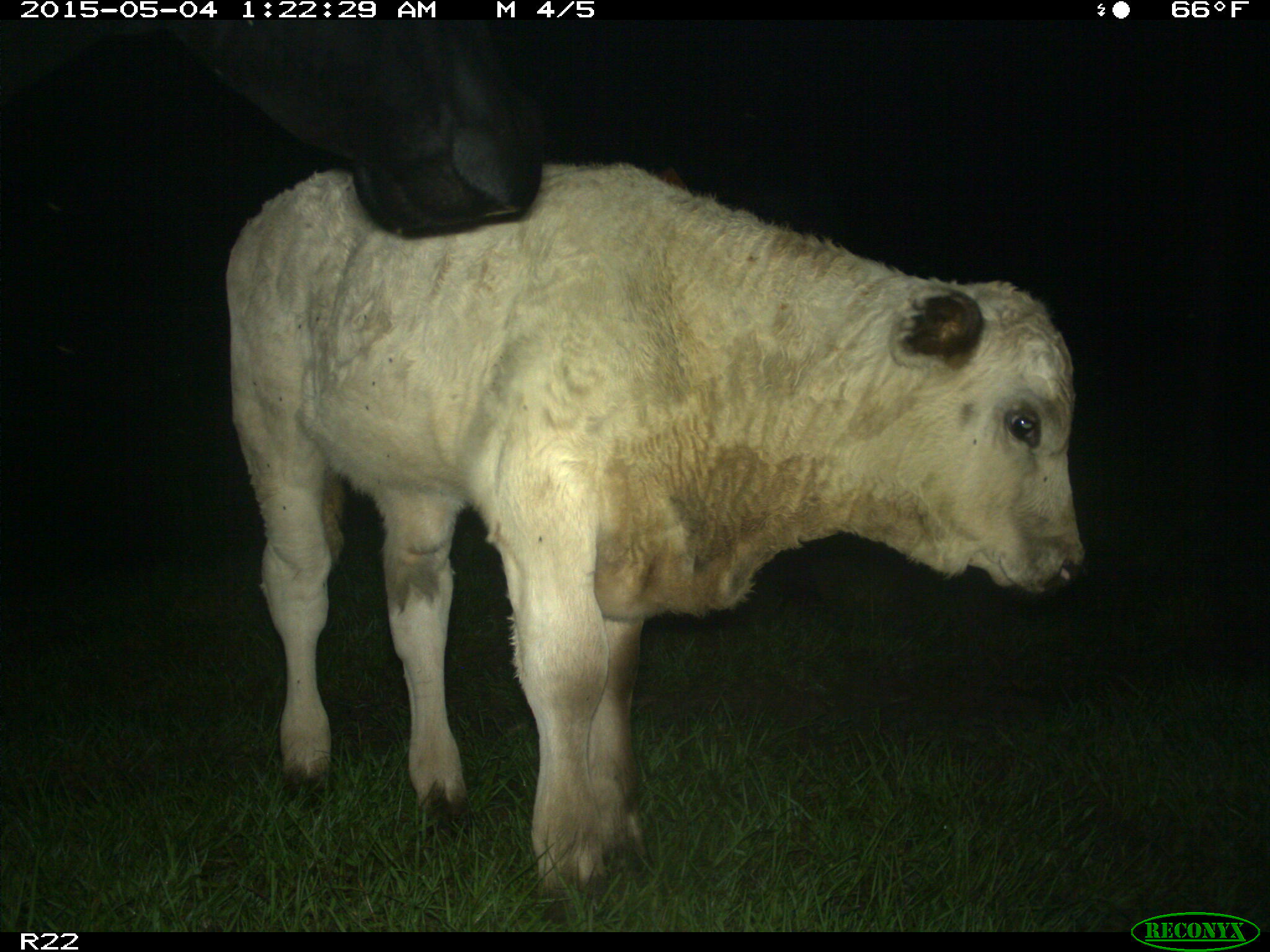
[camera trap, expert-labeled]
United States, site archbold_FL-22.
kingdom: Animalia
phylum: Chordata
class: Mammalia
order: Artiodactyla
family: Bovidae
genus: Bos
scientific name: Bos taurus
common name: domestic cow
Bos taurus (domestic cow).